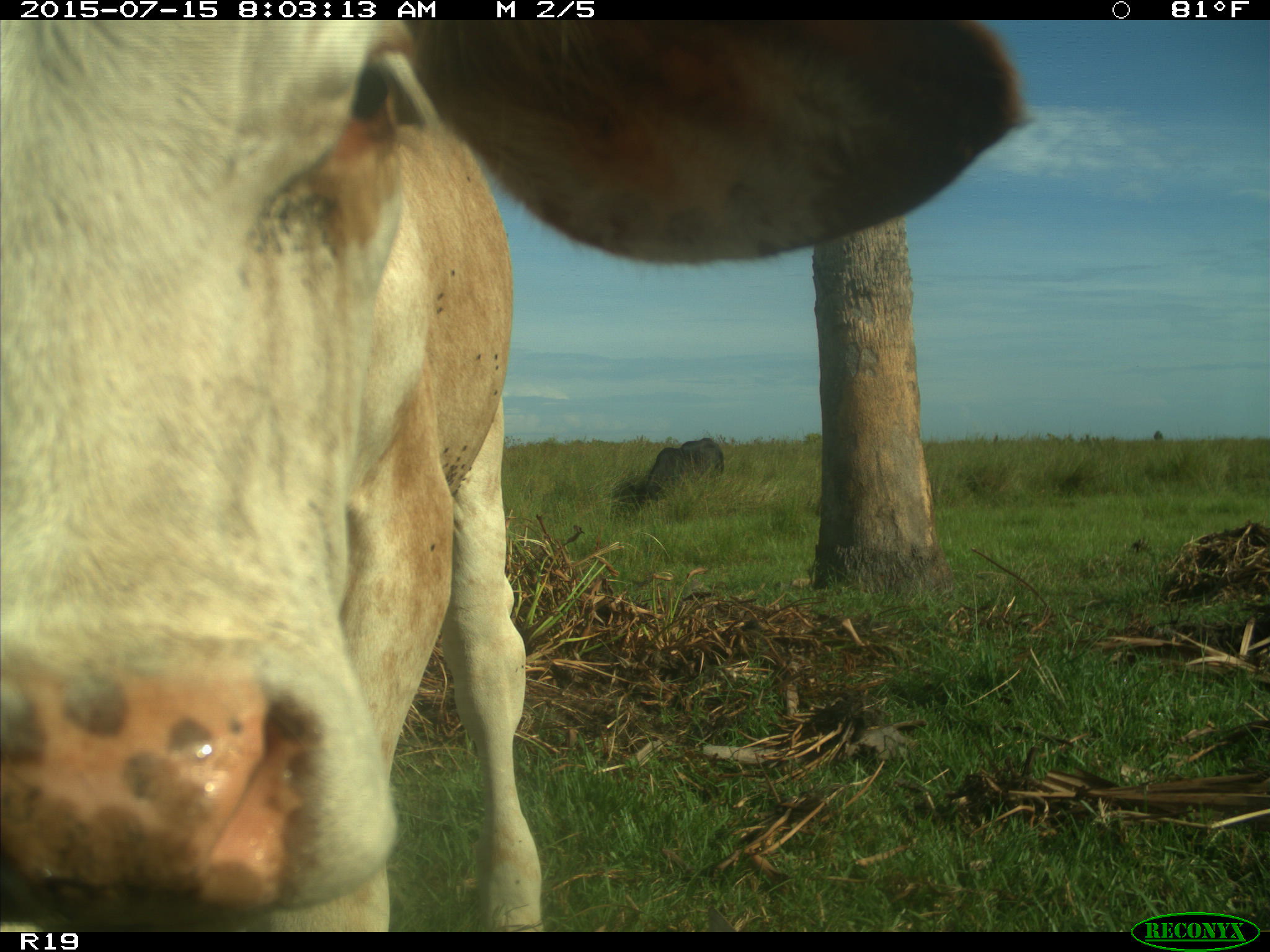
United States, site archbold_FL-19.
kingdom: Animalia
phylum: Chordata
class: Mammalia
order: Artiodactyla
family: Bovidae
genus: Bos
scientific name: Bos taurus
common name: domestic cow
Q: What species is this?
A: Bos taurus (domestic cow).